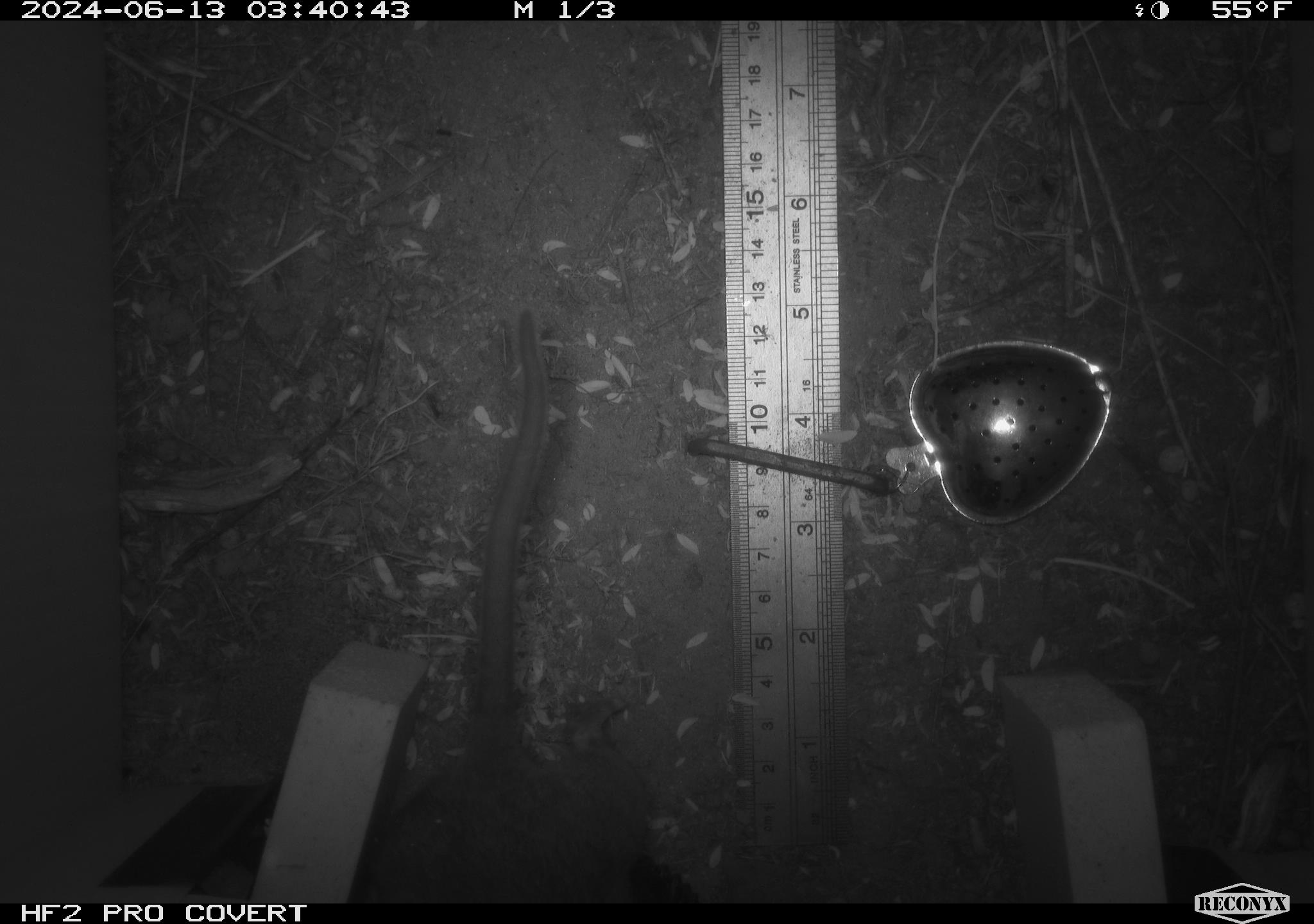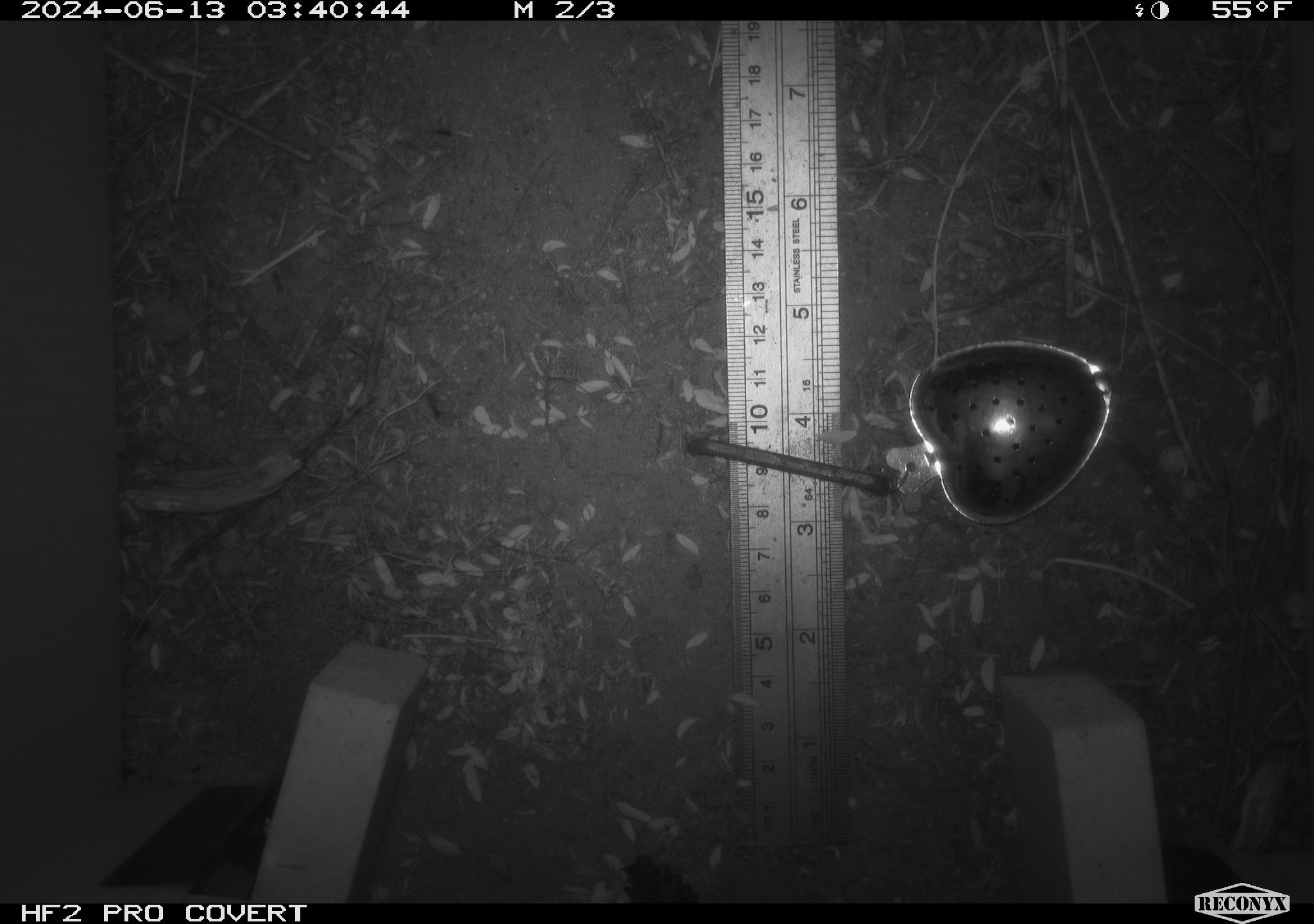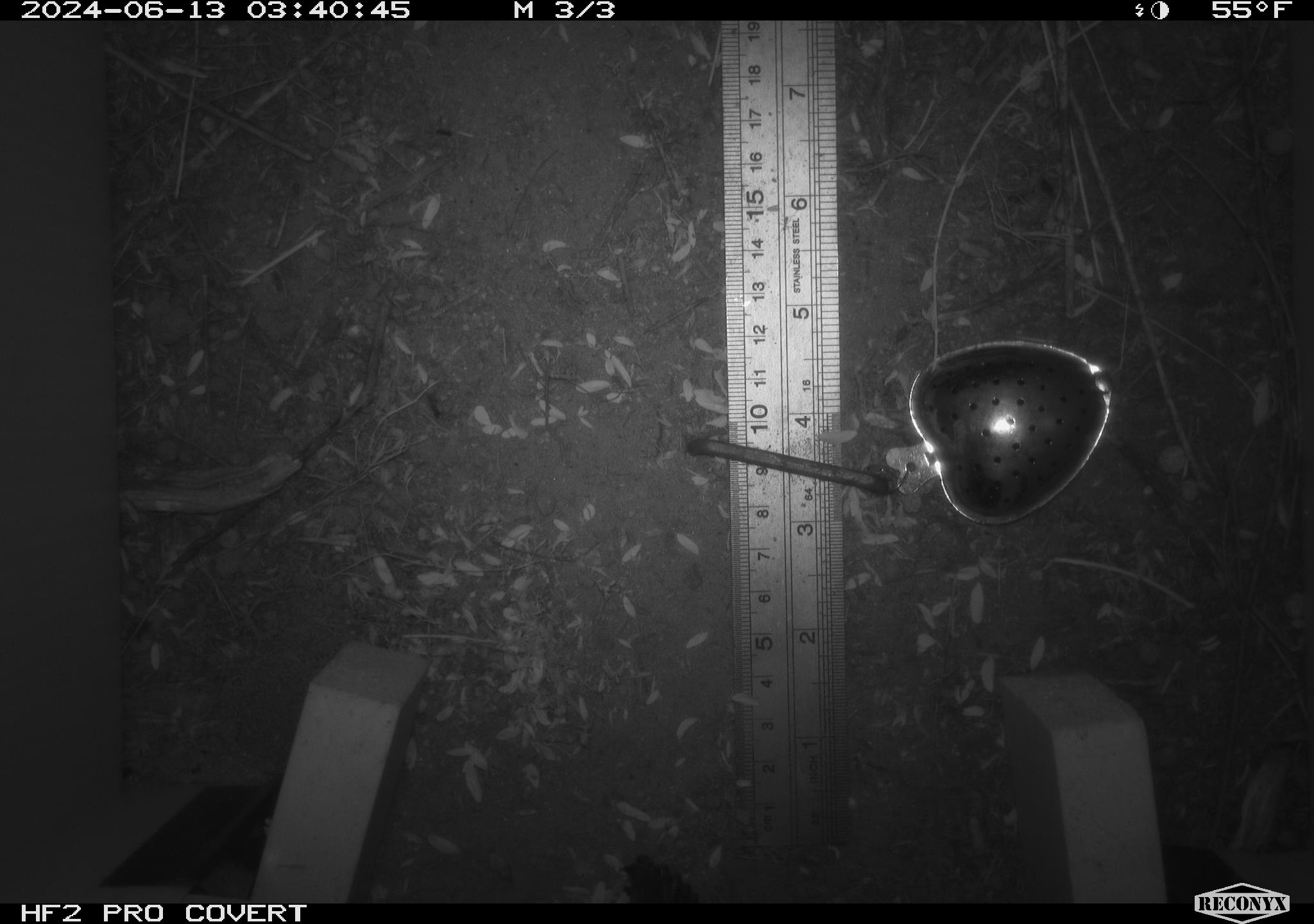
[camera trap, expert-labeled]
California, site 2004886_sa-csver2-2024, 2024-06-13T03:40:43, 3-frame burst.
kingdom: Animalia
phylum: Chordata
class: Mammalia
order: Rodentia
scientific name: Rodentia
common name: rodent